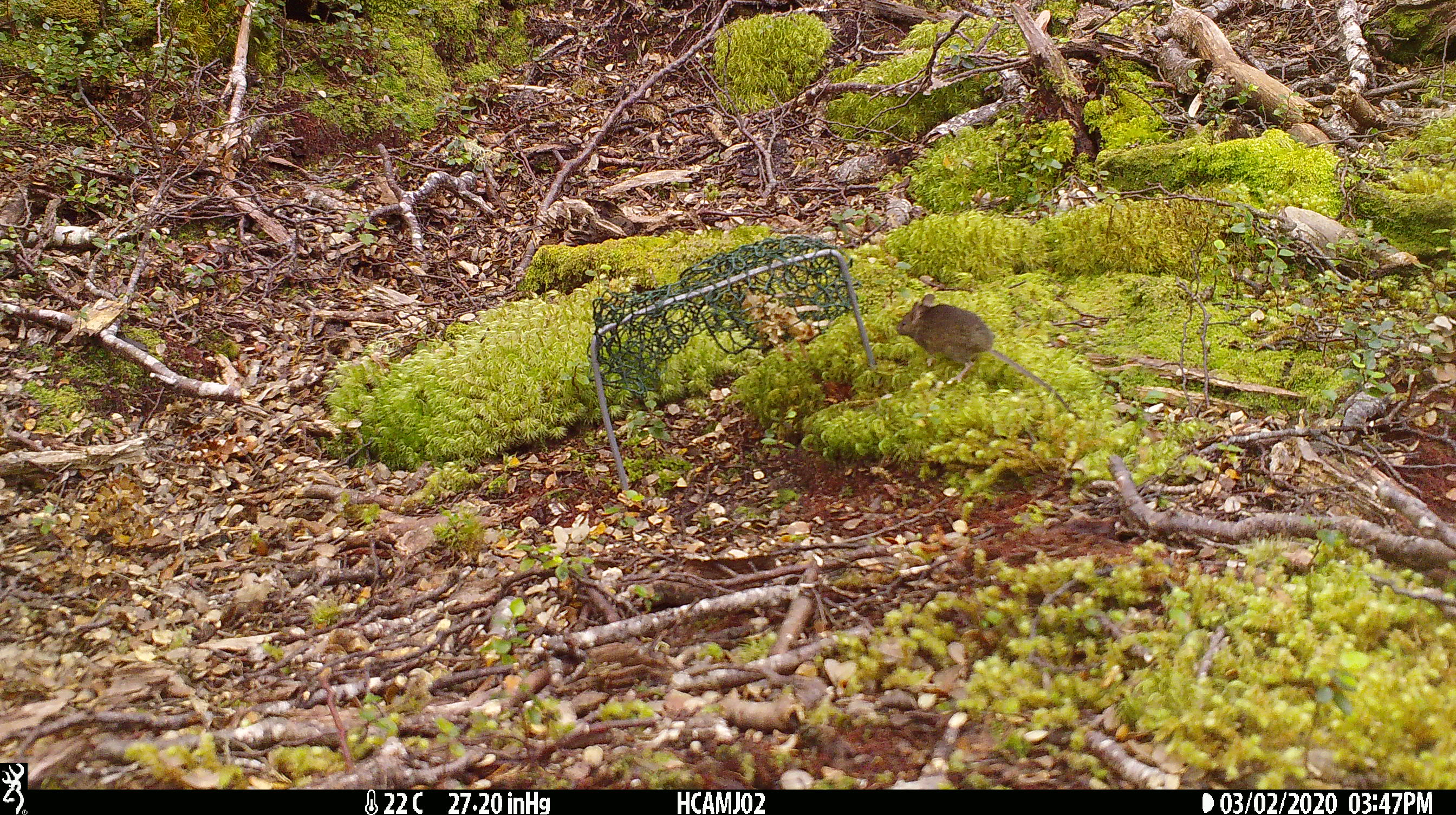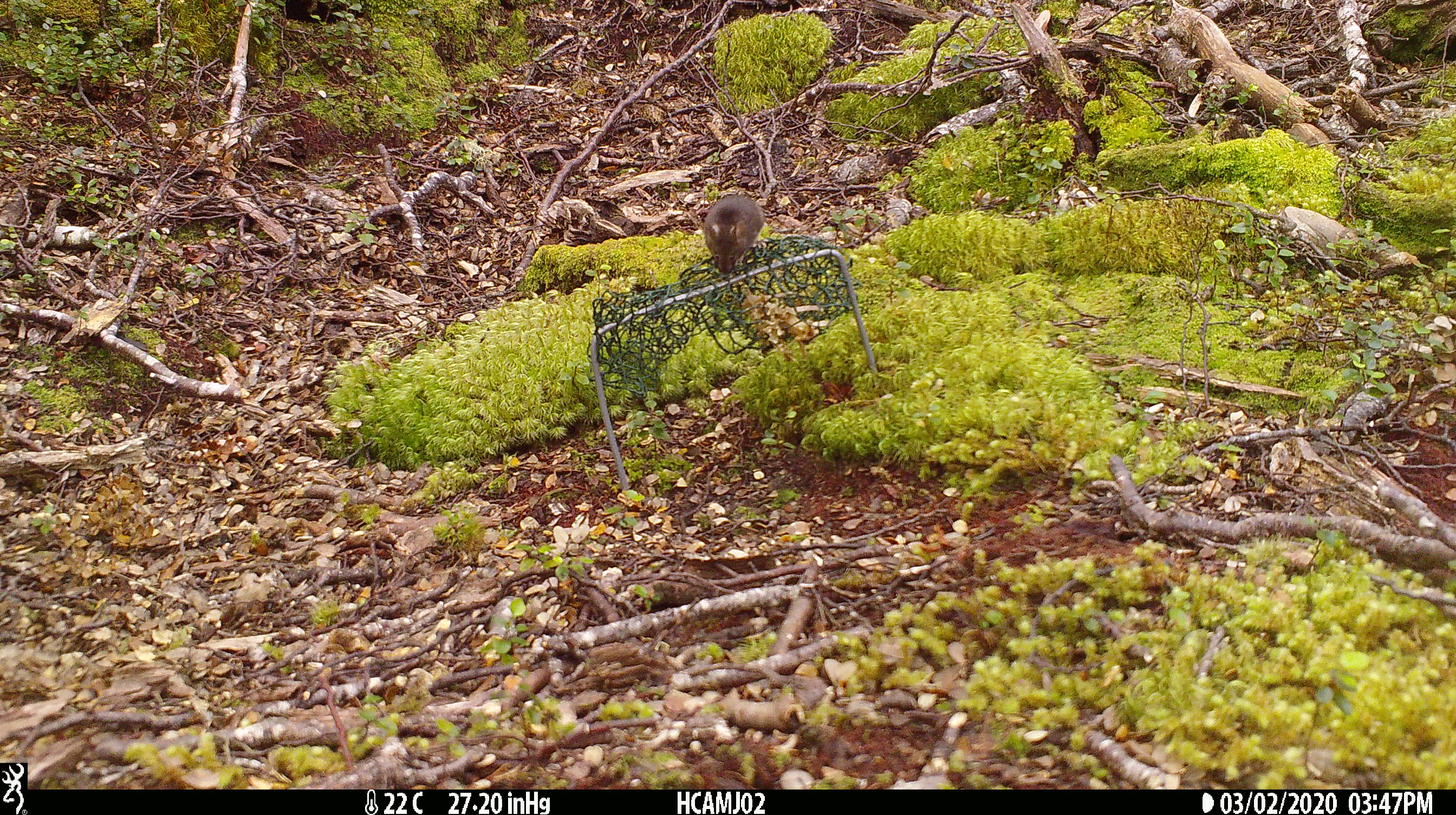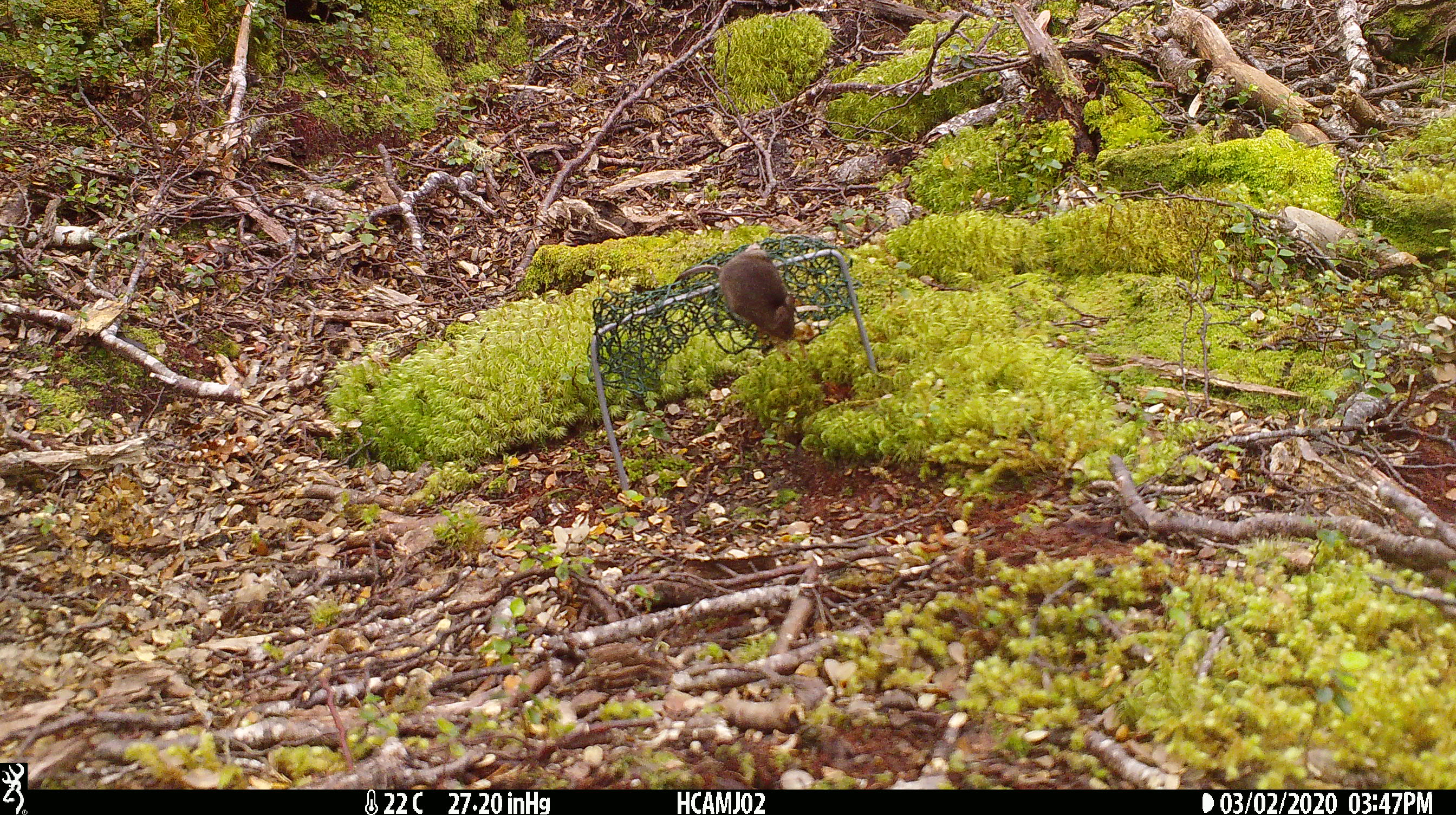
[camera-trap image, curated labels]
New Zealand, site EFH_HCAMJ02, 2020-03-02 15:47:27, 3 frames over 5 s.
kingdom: Animalia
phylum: Chordata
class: Mammalia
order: Rodentia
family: Muridae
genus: Mus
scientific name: Mus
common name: mouse